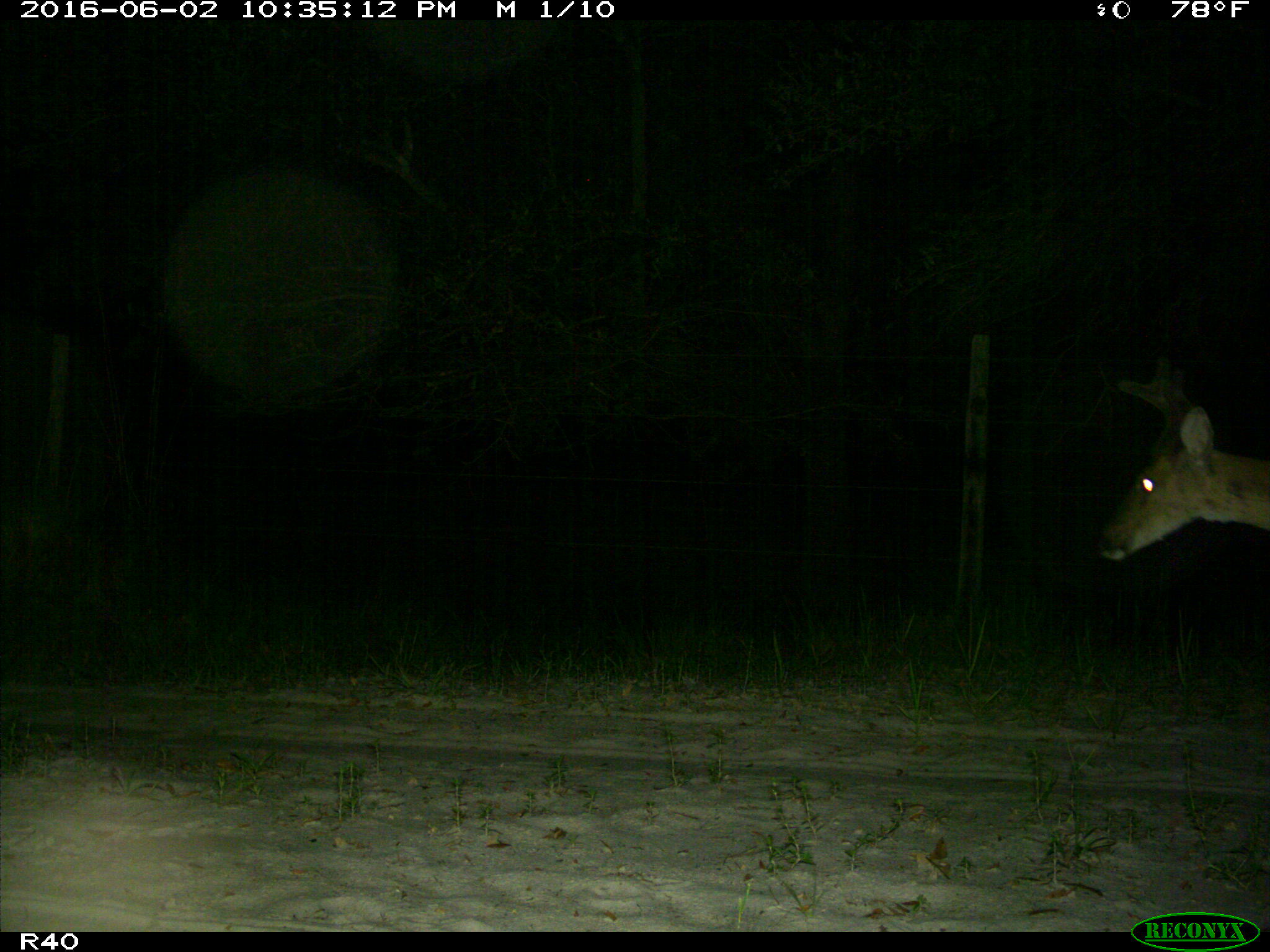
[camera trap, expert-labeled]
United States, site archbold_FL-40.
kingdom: Animalia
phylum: Chordata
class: Mammalia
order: Artiodactyla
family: Cervidae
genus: Odocoileus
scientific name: Odocoileus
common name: deer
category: unidentified deer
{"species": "unidentified deer (deer) (Odocoileus)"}